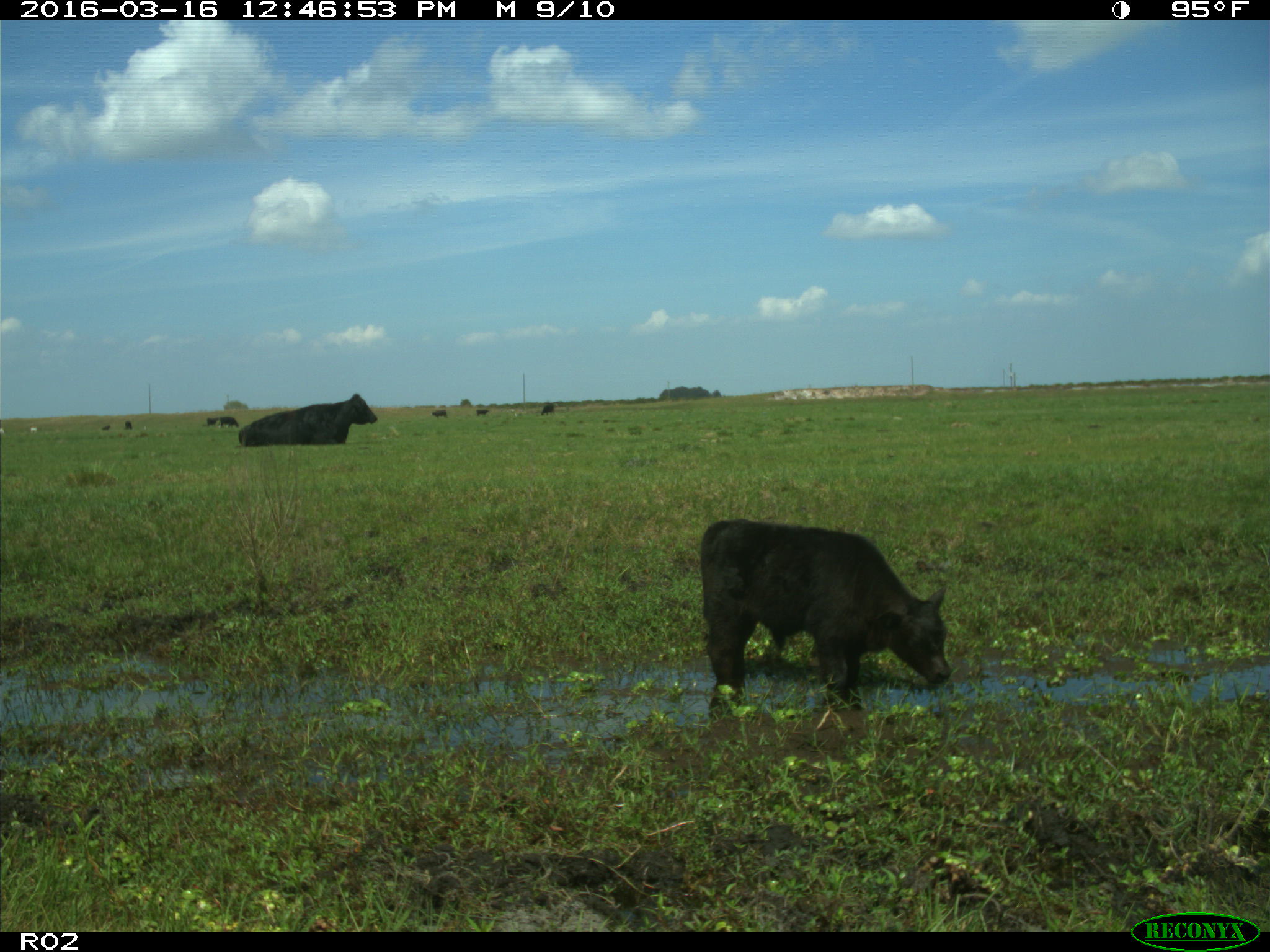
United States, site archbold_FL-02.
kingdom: Animalia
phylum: Chordata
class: Mammalia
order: Artiodactyla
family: Bovidae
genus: Bos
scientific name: Bos taurus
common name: domestic cow